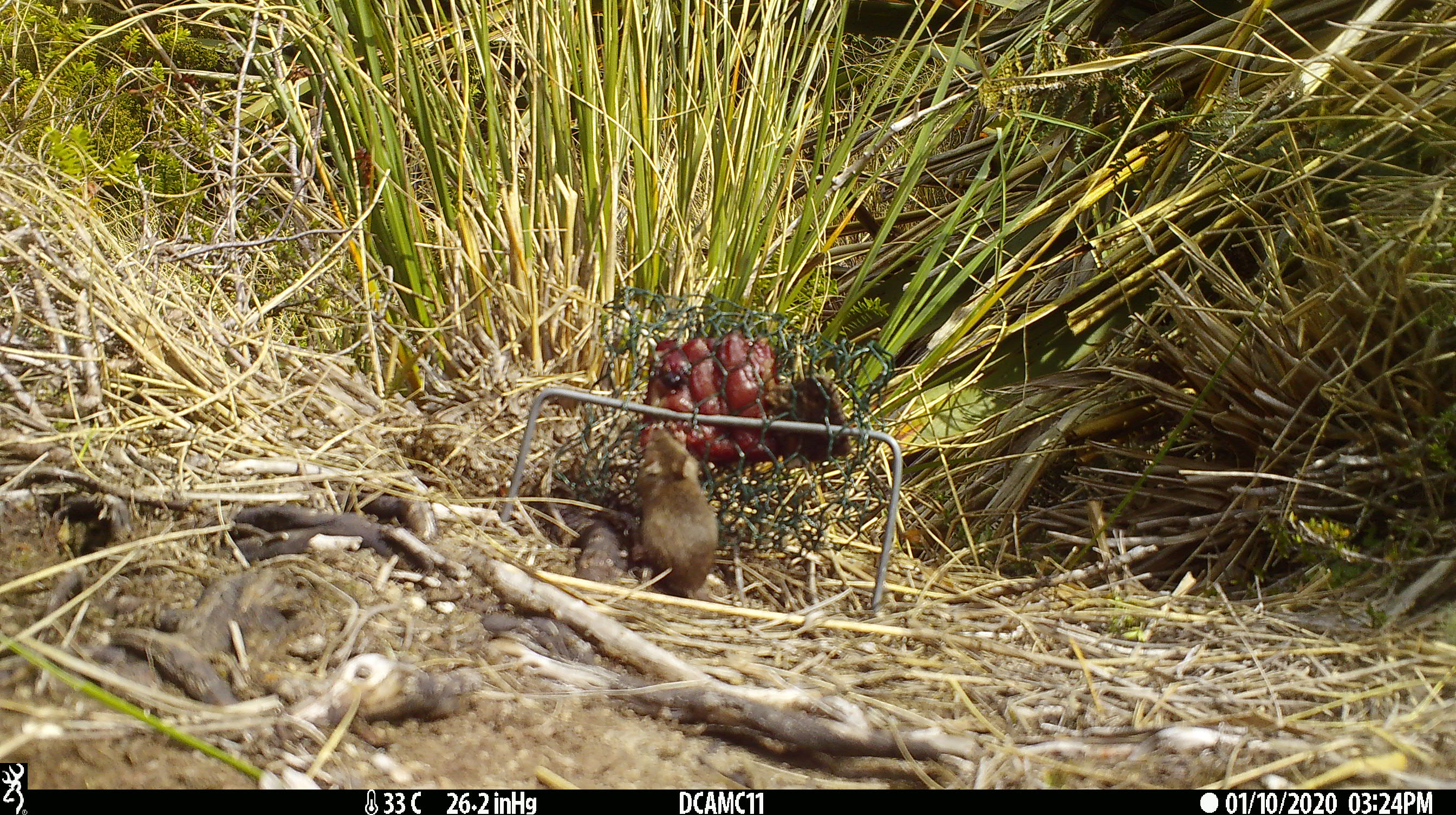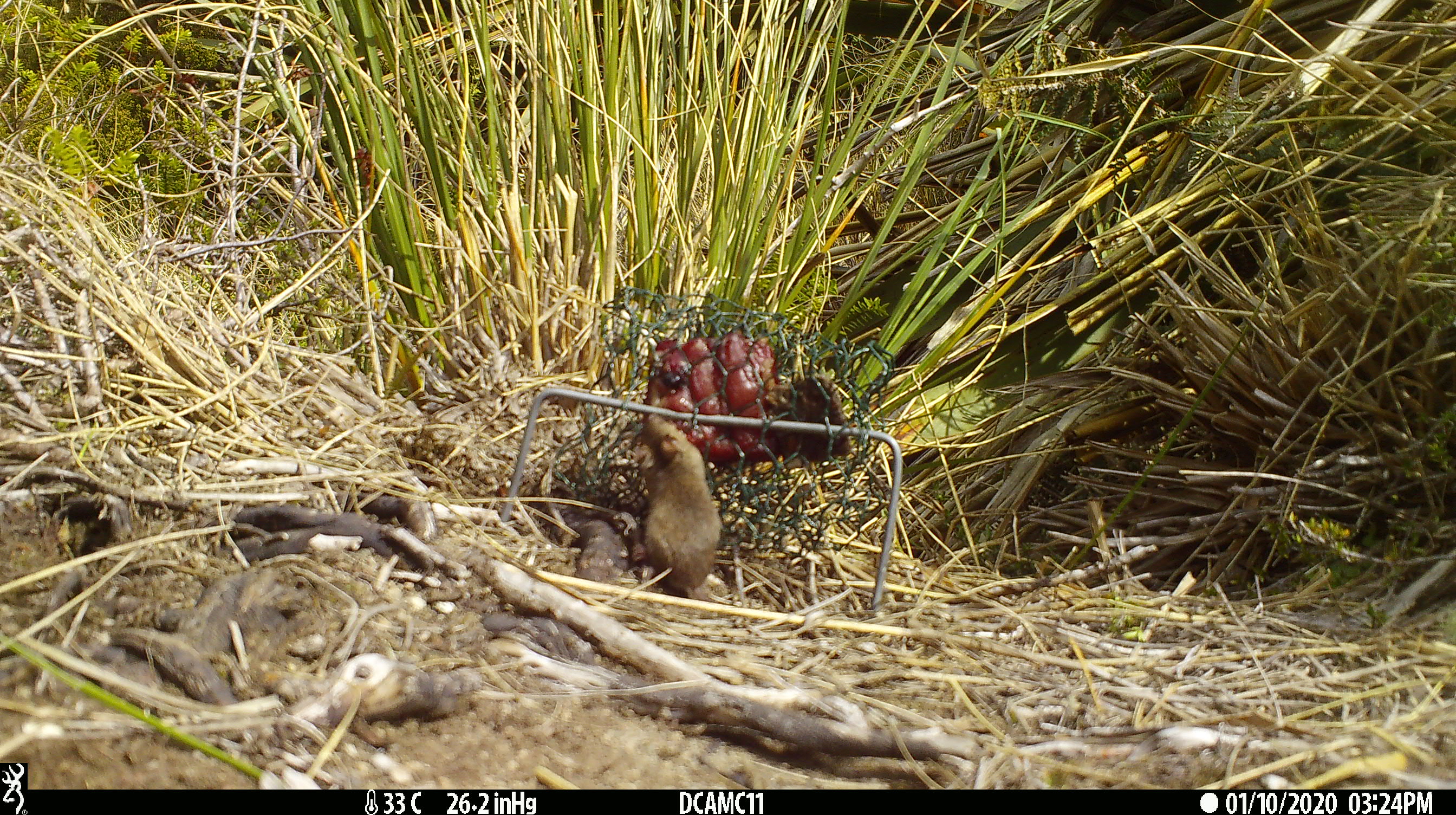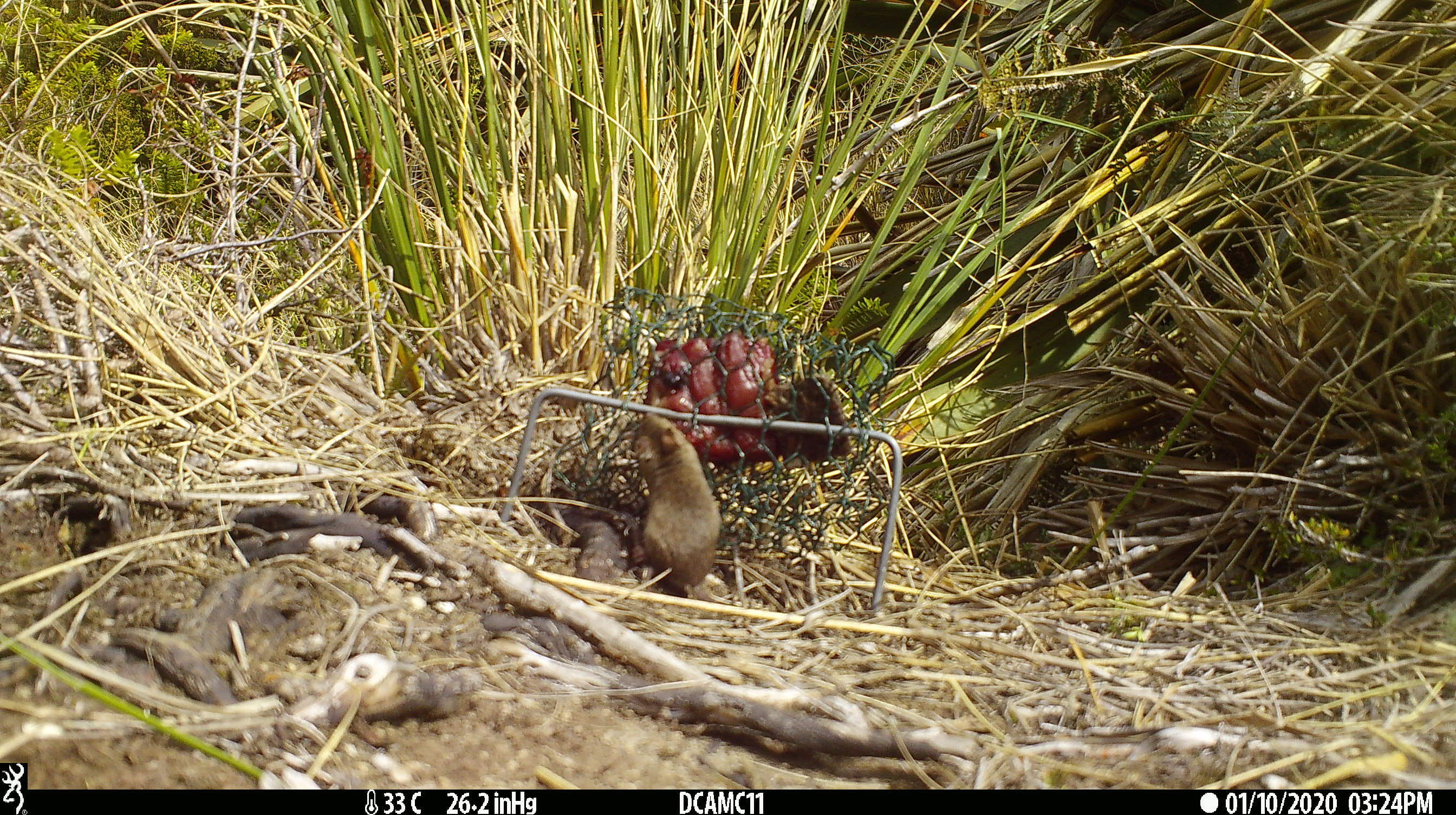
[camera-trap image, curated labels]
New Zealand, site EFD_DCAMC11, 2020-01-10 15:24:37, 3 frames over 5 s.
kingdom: Animalia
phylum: Chordata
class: Mammalia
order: Rodentia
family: Muridae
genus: Mus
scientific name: Mus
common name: mouse